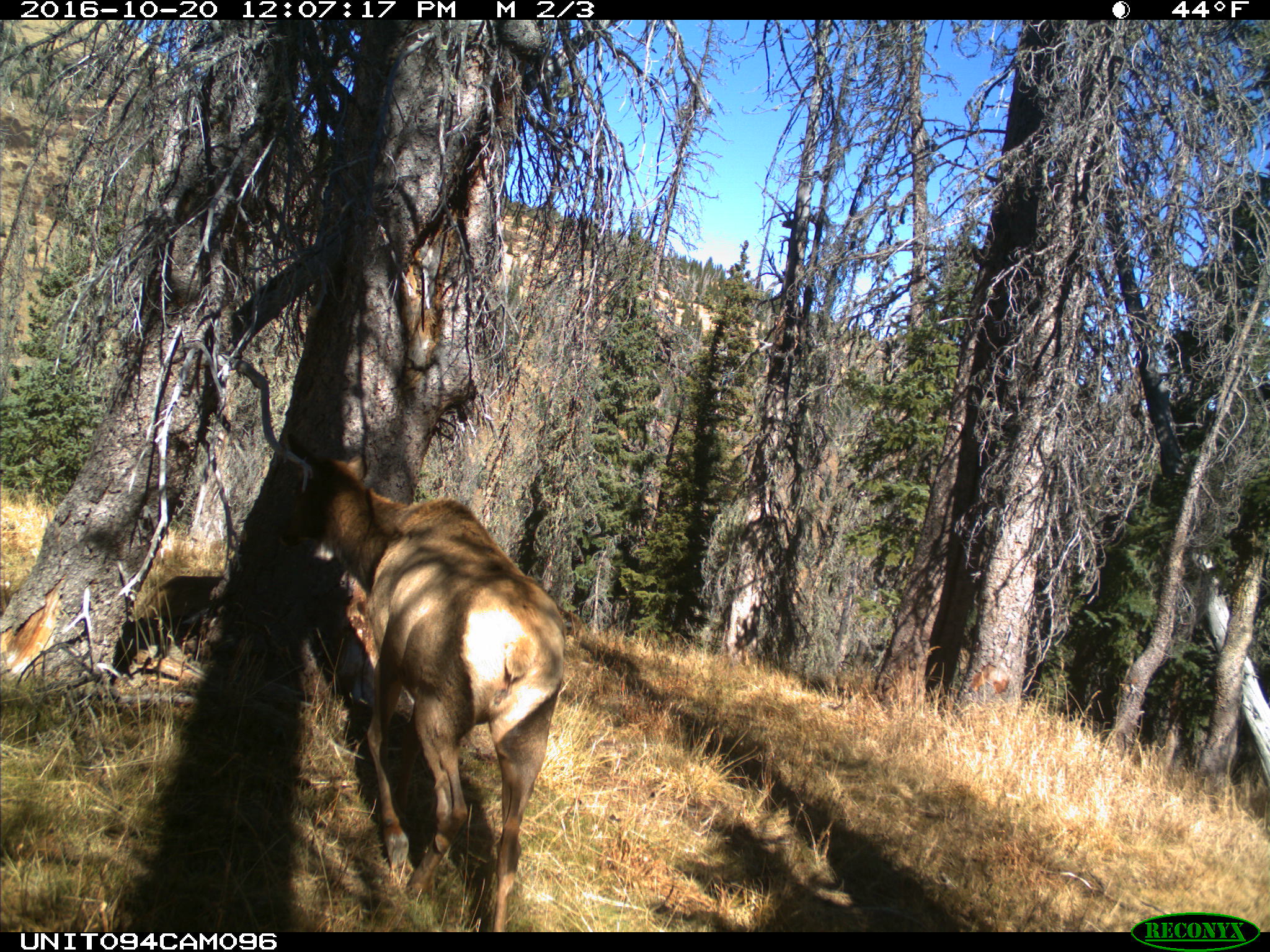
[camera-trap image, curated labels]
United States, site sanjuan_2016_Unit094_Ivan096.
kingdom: Animalia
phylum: Chordata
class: Mammalia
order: Artiodactyla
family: Cervidae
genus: Cervus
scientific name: Cervus elaphus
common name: red deer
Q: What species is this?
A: Cervus elaphus (red deer).